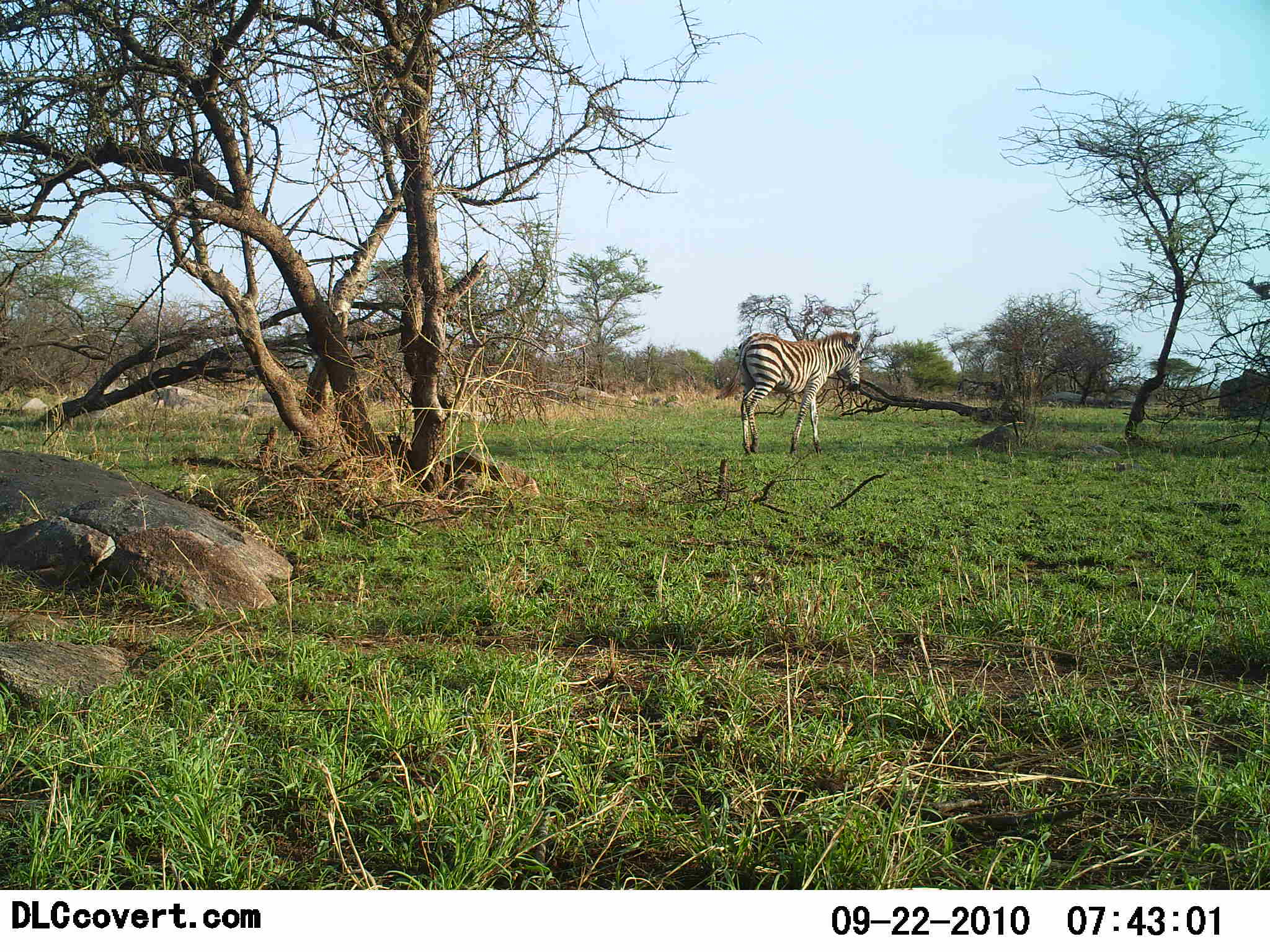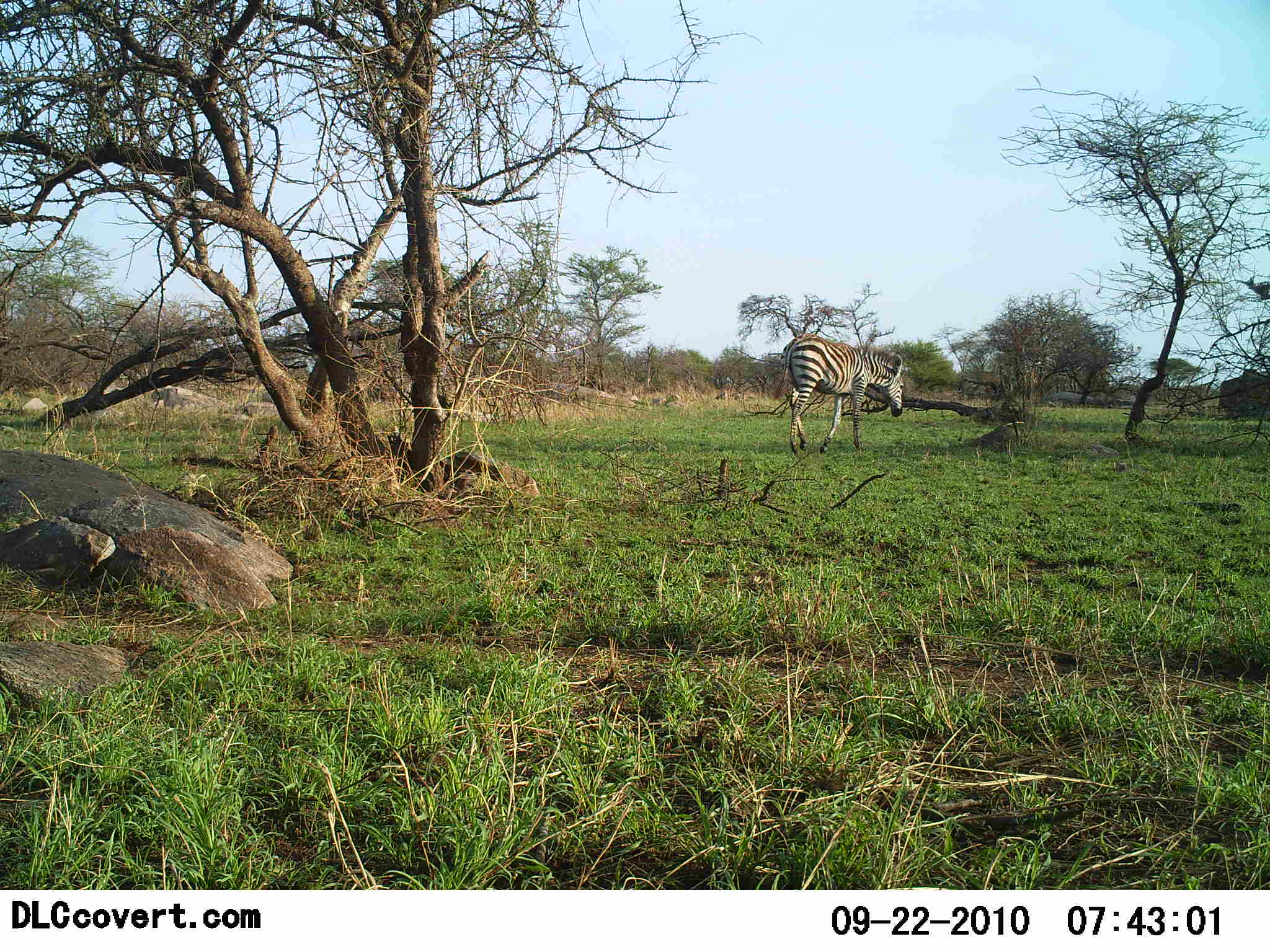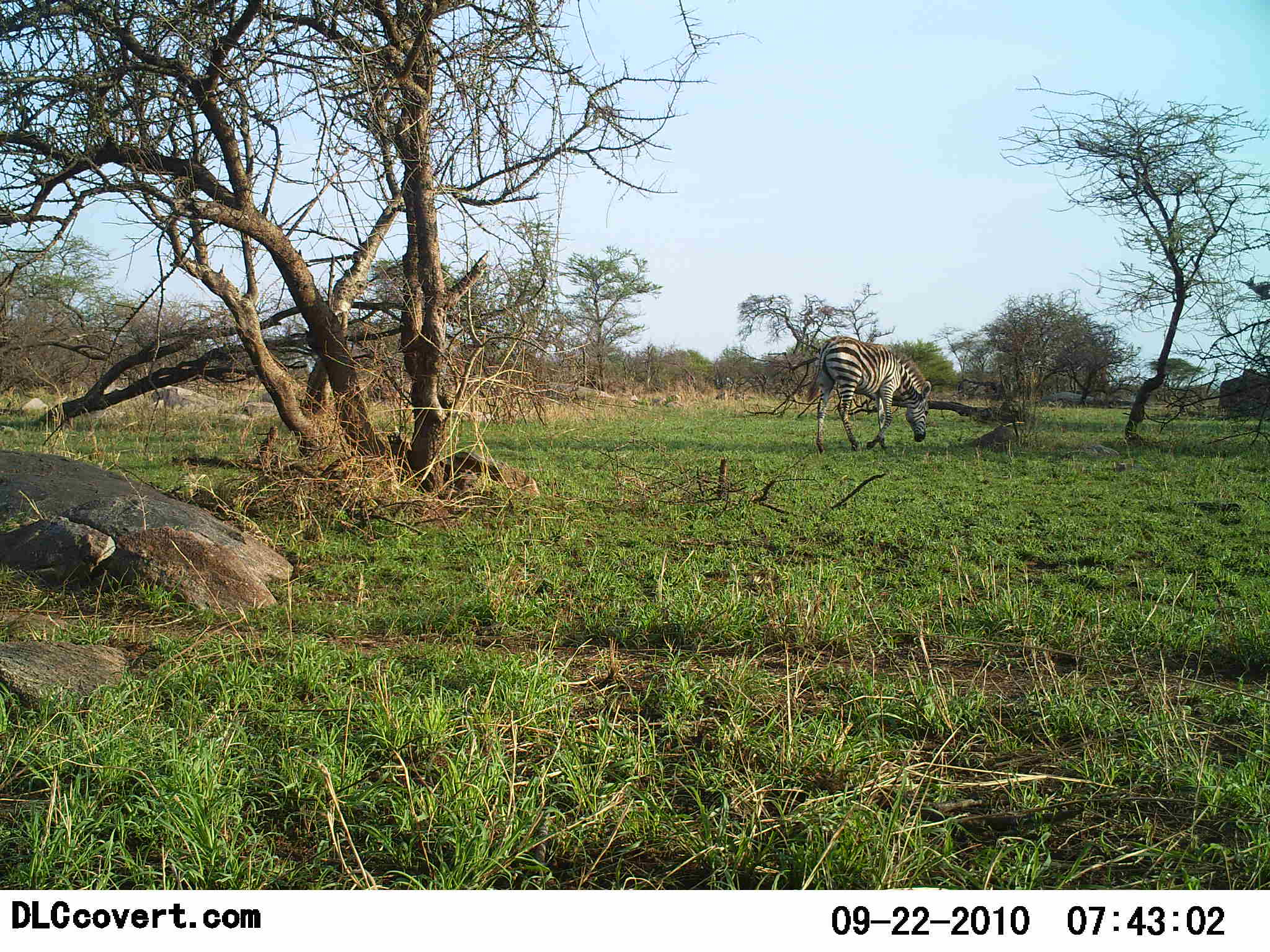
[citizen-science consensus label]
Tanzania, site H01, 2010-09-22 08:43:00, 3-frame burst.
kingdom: Animalia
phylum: Chordata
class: Mammalia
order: Perissodactyla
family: Equidae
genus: Equus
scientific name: Equus quagga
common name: plains zebra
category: zebra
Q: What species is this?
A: Zebra (plains zebra) (Equus quagga).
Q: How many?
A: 1.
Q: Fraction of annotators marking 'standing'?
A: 0%.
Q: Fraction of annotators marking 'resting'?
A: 0%.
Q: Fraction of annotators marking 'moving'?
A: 91%.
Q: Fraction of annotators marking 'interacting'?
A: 0%.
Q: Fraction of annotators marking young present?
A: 0%.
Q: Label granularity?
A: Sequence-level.